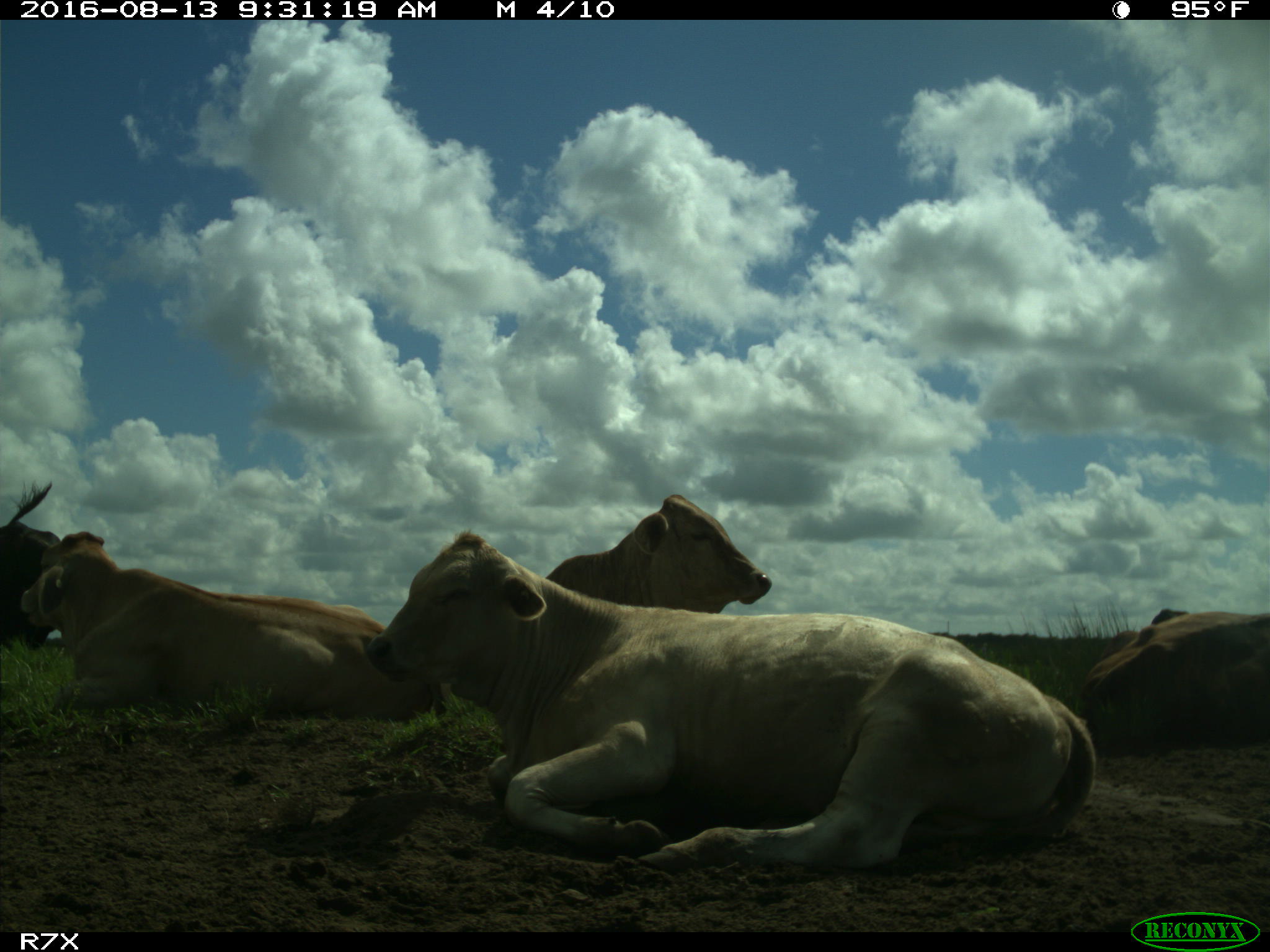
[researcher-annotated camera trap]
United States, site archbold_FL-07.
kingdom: Animalia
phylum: Chordata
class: Mammalia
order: Artiodactyla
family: Bovidae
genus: Bos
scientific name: Bos taurus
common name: domestic cow